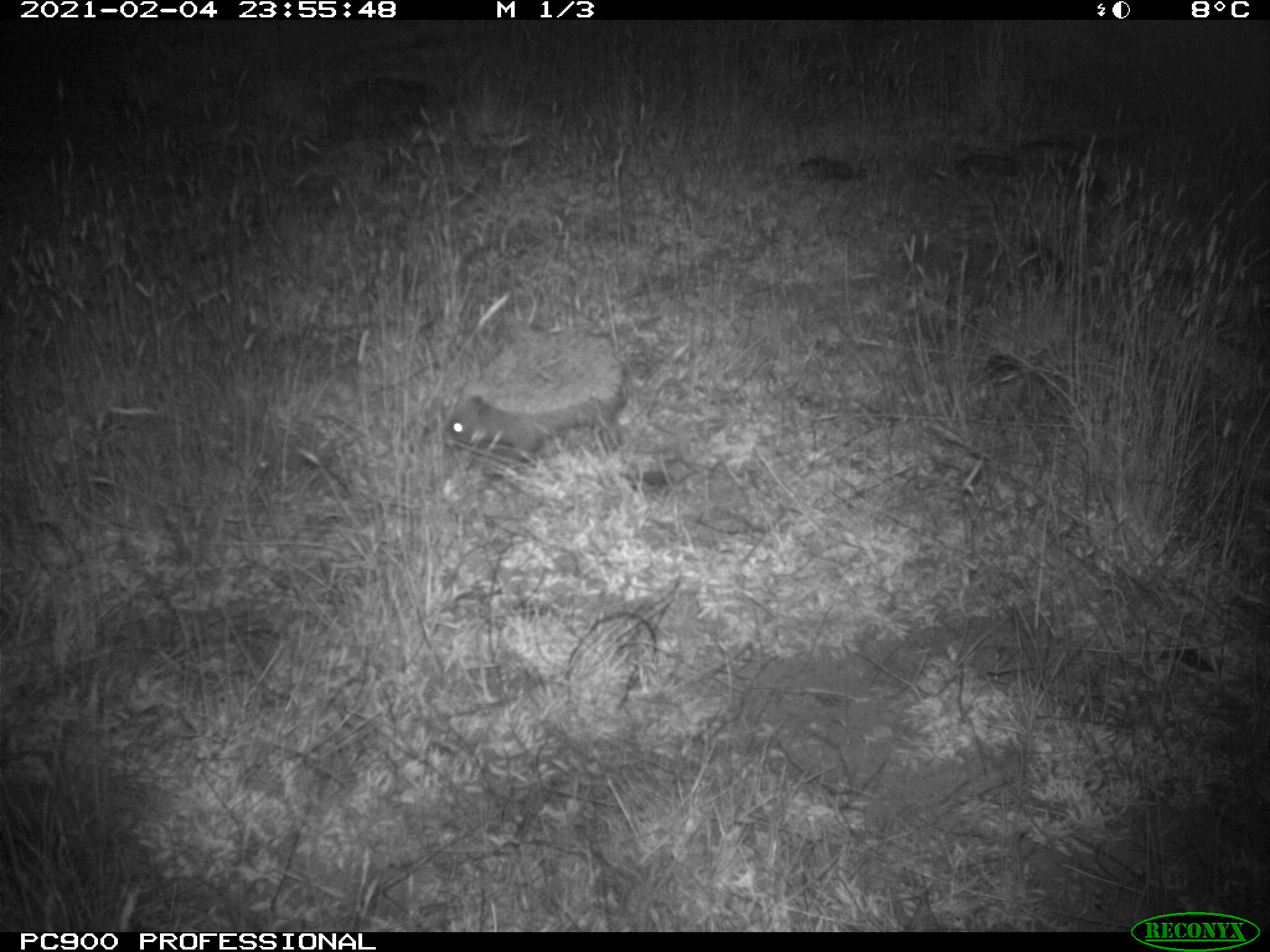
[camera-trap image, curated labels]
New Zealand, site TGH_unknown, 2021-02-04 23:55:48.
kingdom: Animalia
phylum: Chordata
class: Mammalia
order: Eulipotyphla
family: Erinaceidae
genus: Erinaceus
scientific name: Erinaceus europaeus europaeus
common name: european hedgehog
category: hedgehog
Hedgehog (european hedgehog) (Erinaceus europaeus europaeus).